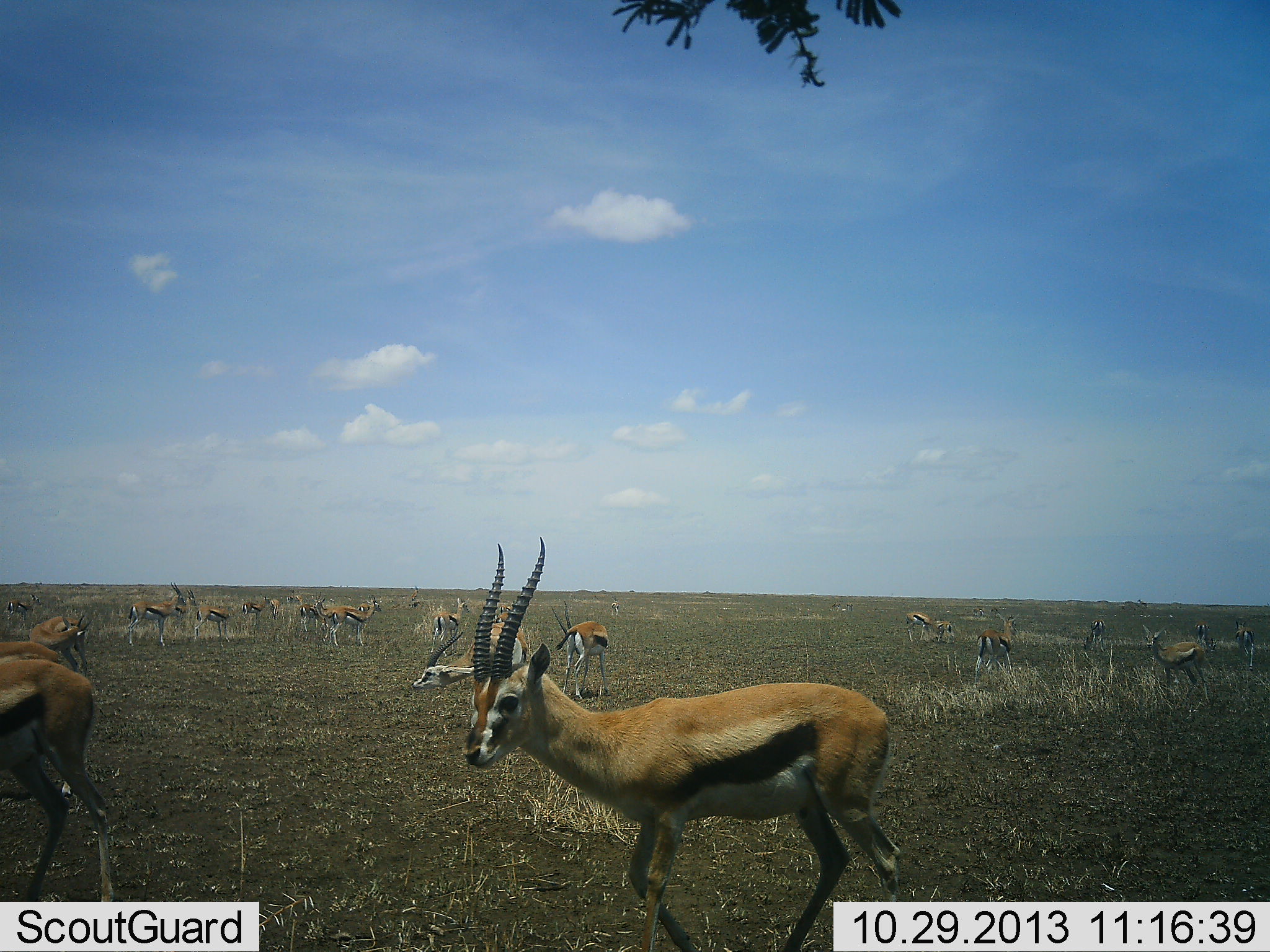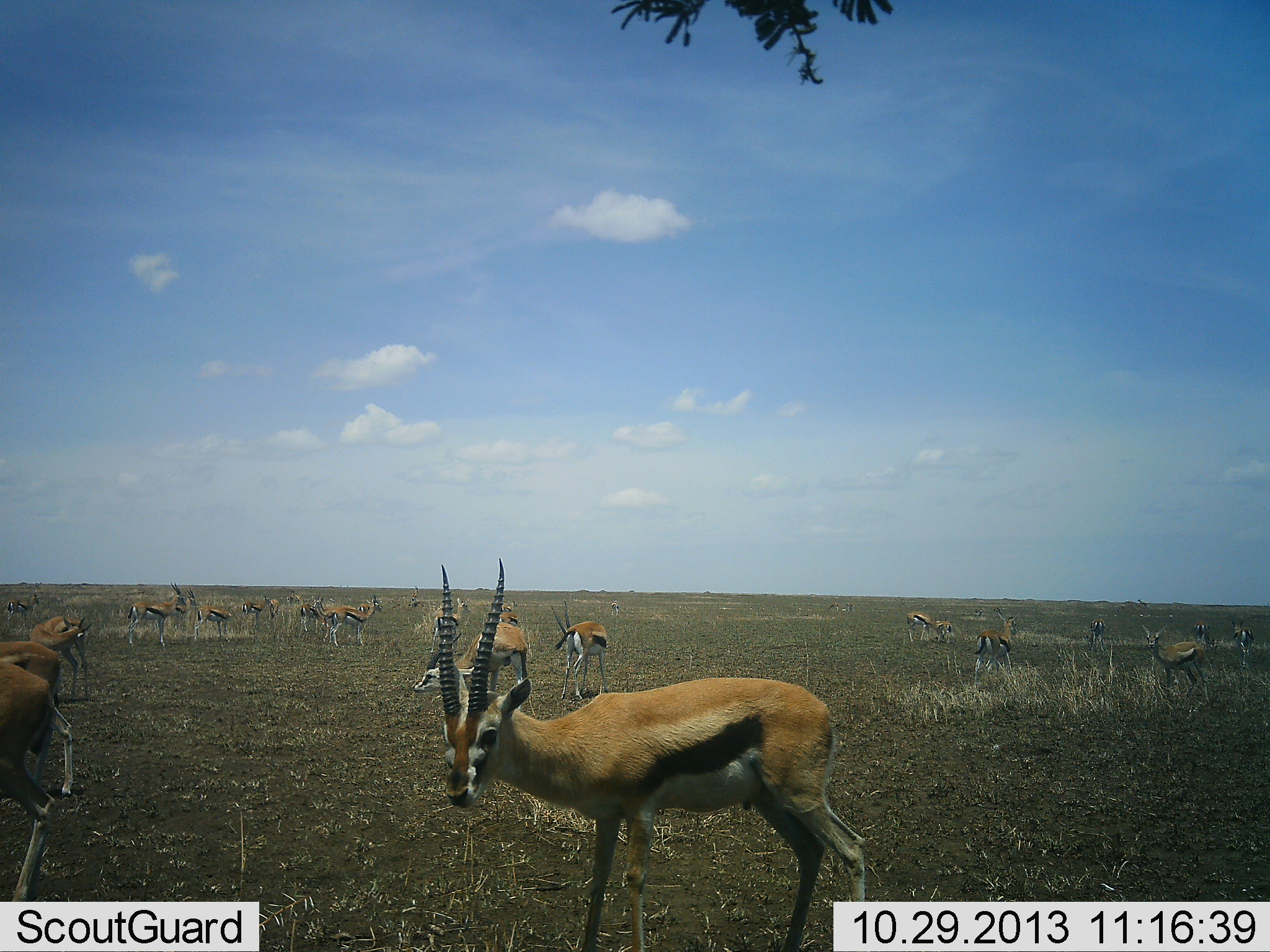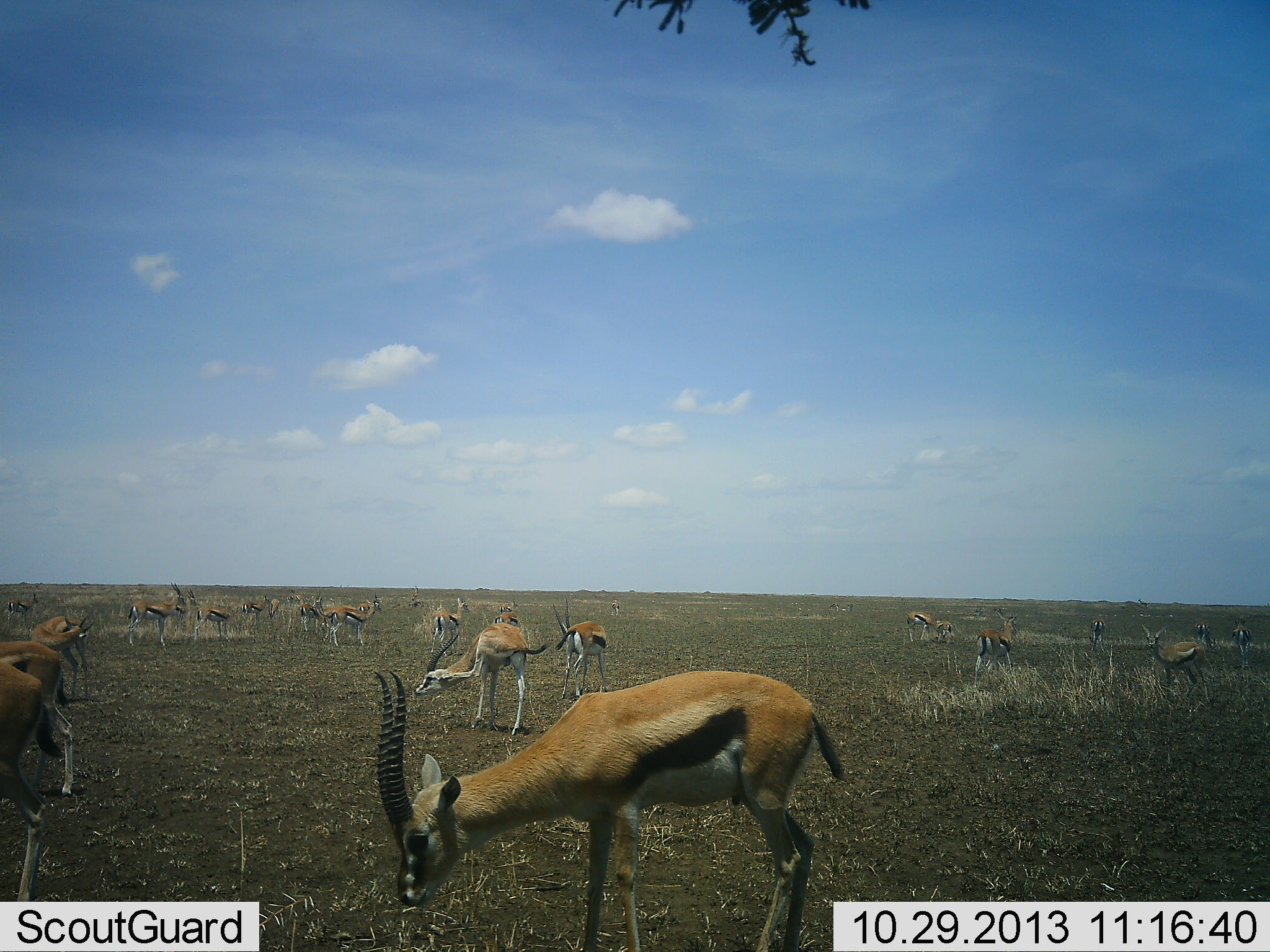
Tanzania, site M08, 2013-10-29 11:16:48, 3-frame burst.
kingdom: Animalia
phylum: Chordata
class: Mammalia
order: Artiodactyla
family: Bovidae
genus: Eudorcas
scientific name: Eudorcas thomsonii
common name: thomson's gazelle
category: gazellethomsons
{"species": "gazellethomsons (thomson's gazelle) (Eudorcas thomsonii)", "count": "11-50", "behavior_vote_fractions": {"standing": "96%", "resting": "4%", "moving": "54%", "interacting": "8%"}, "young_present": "4%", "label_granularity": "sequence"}